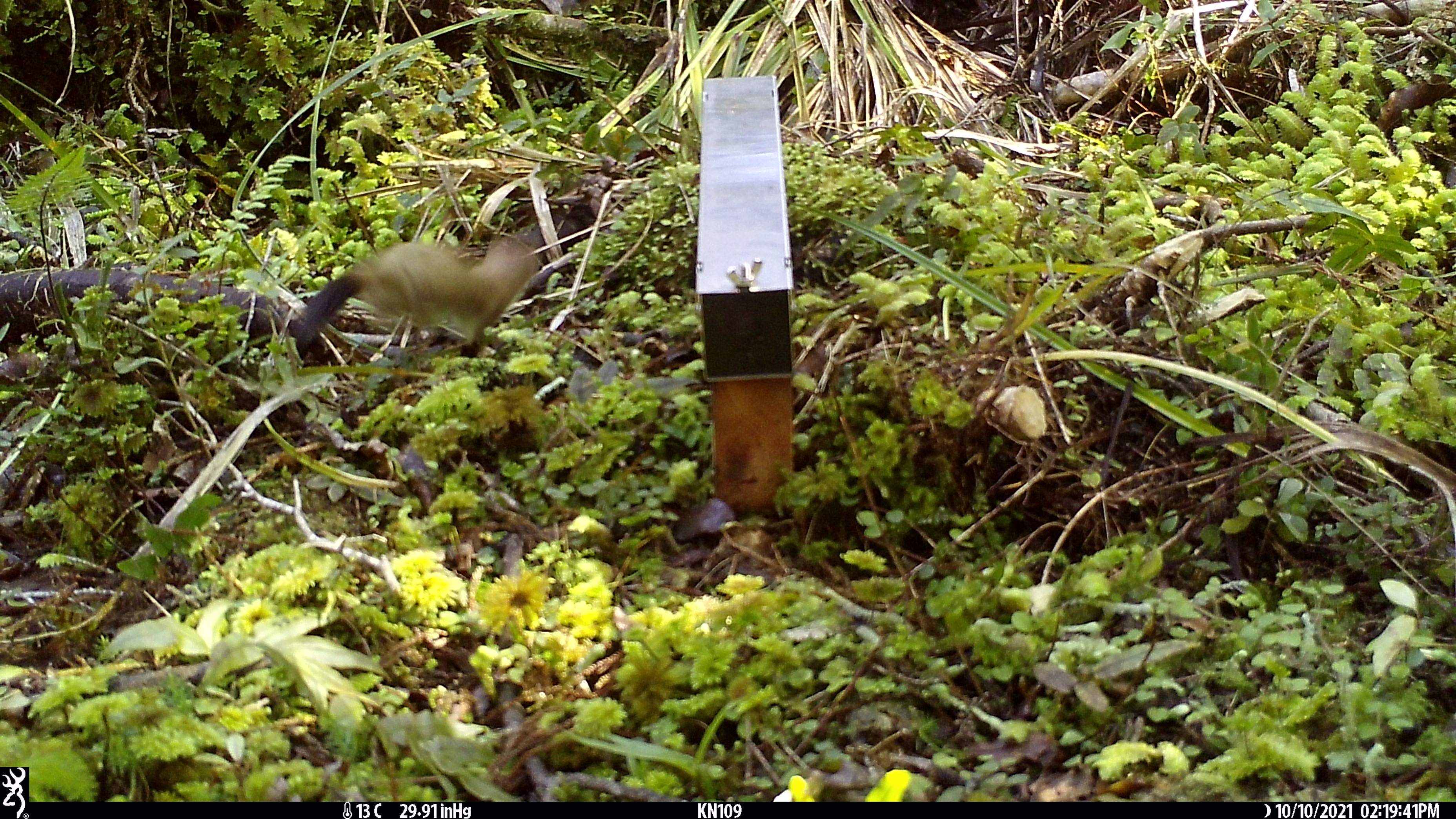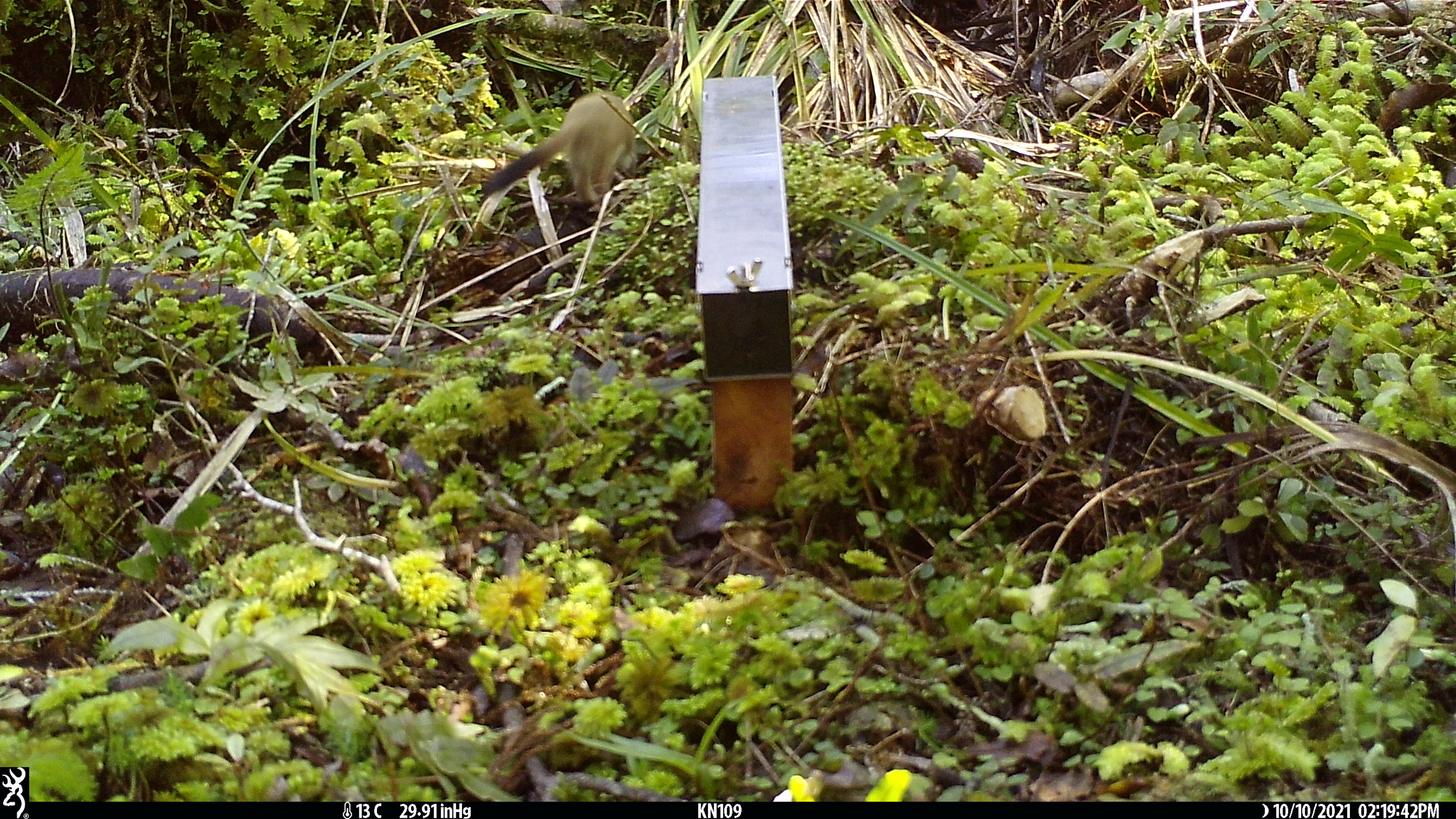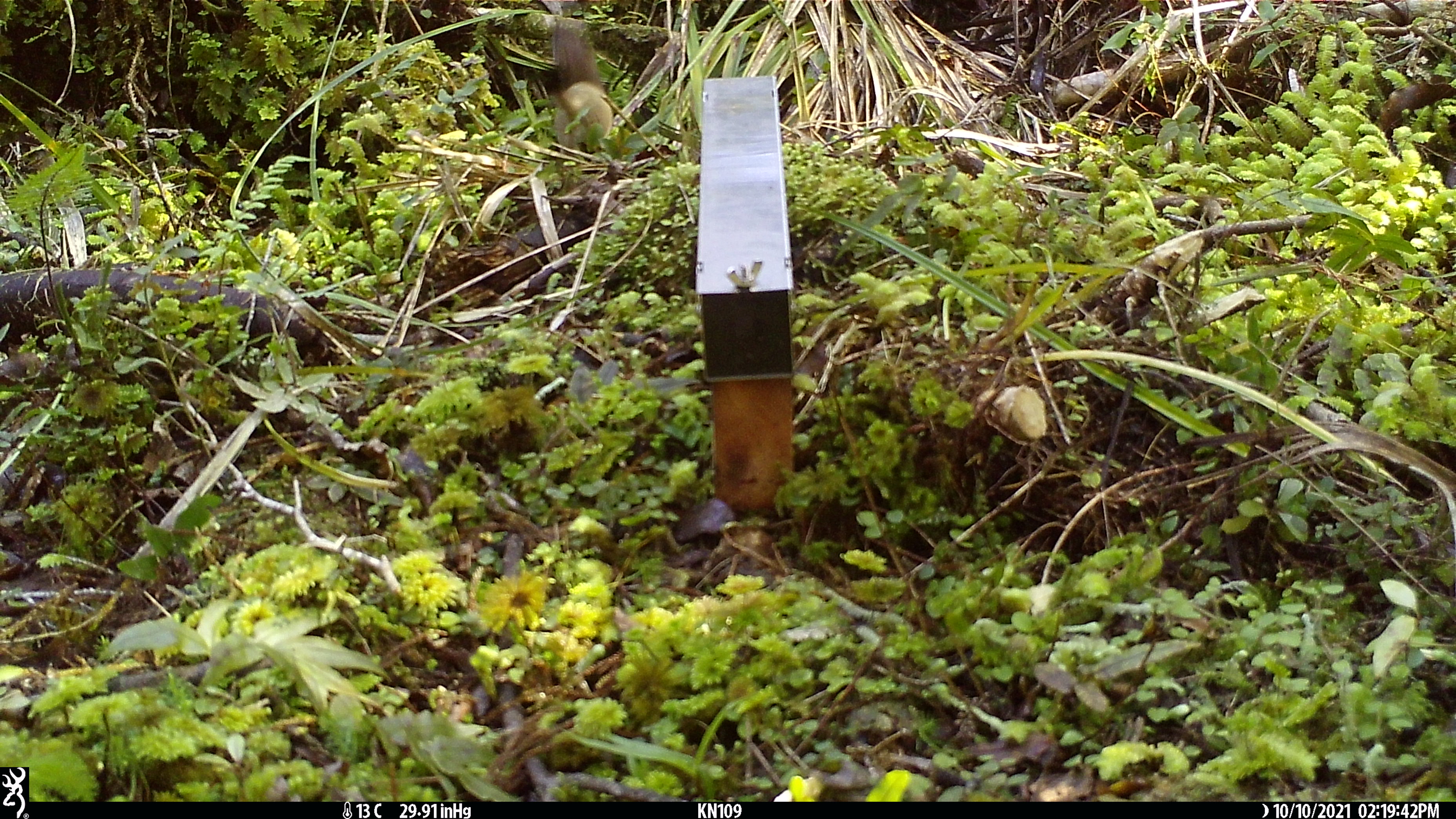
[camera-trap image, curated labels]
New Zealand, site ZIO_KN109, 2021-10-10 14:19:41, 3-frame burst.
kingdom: Animalia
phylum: Chordata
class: Mammalia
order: Carnivora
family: Mustelidae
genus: Mustela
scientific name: Mustela erminea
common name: stoat